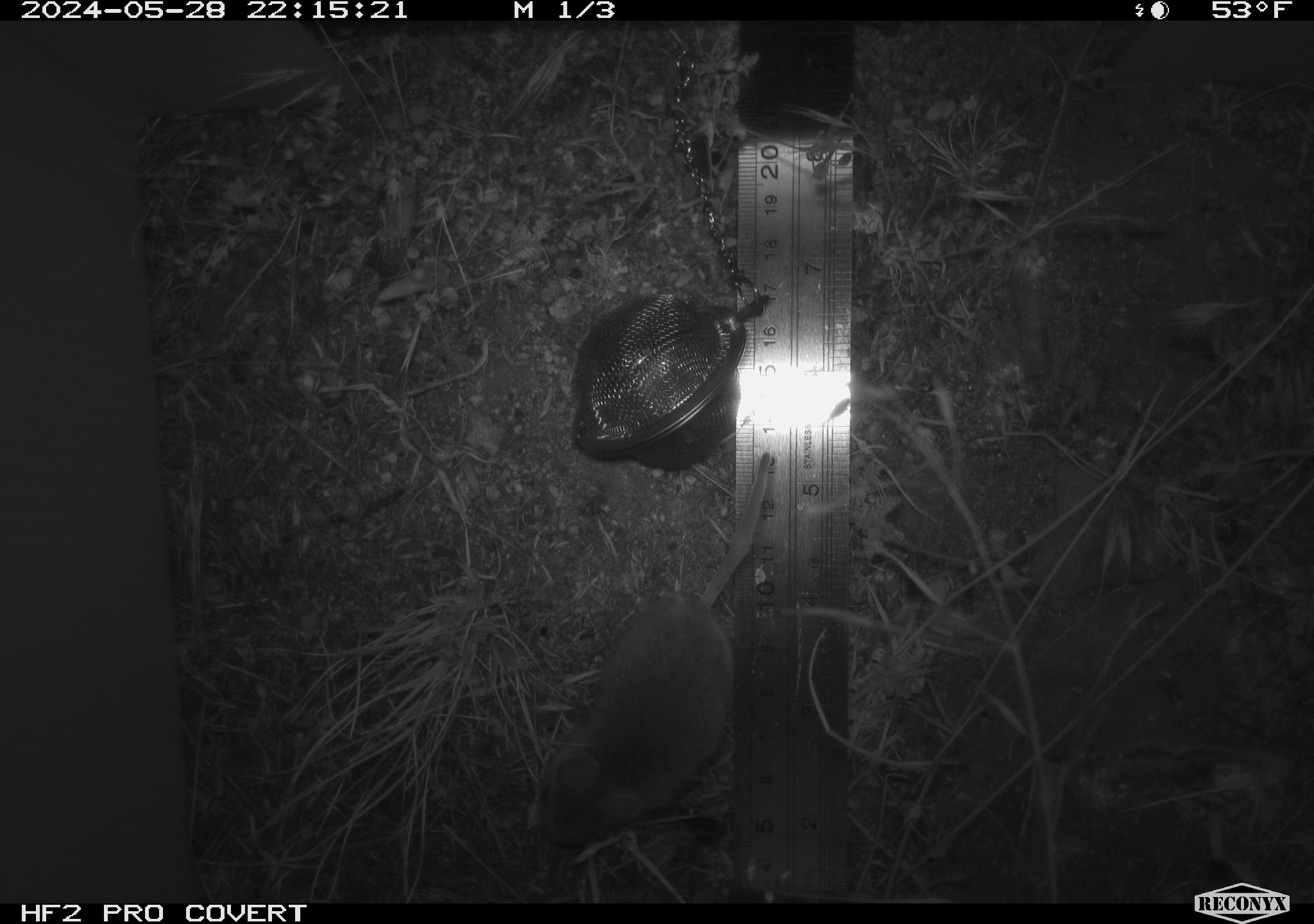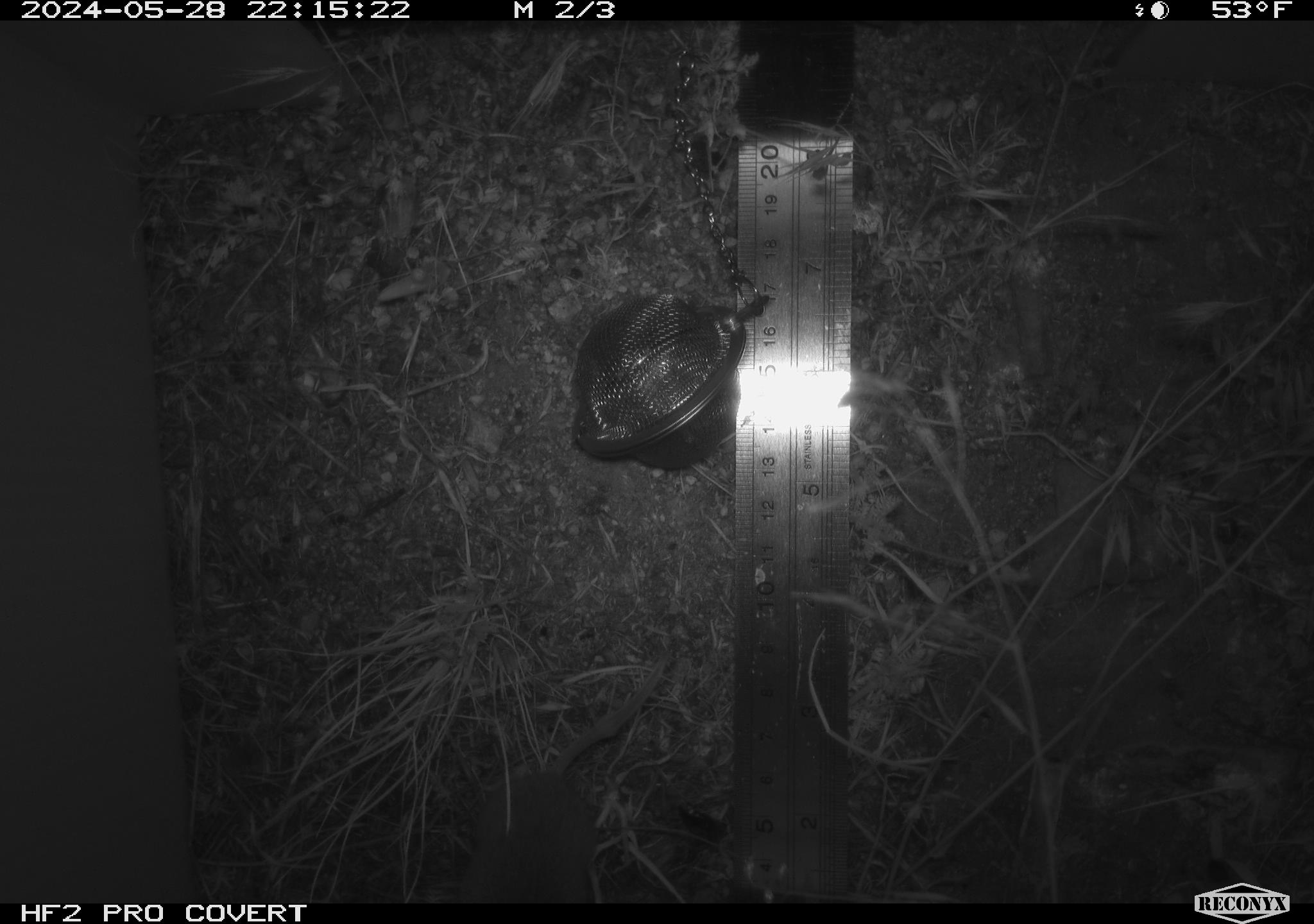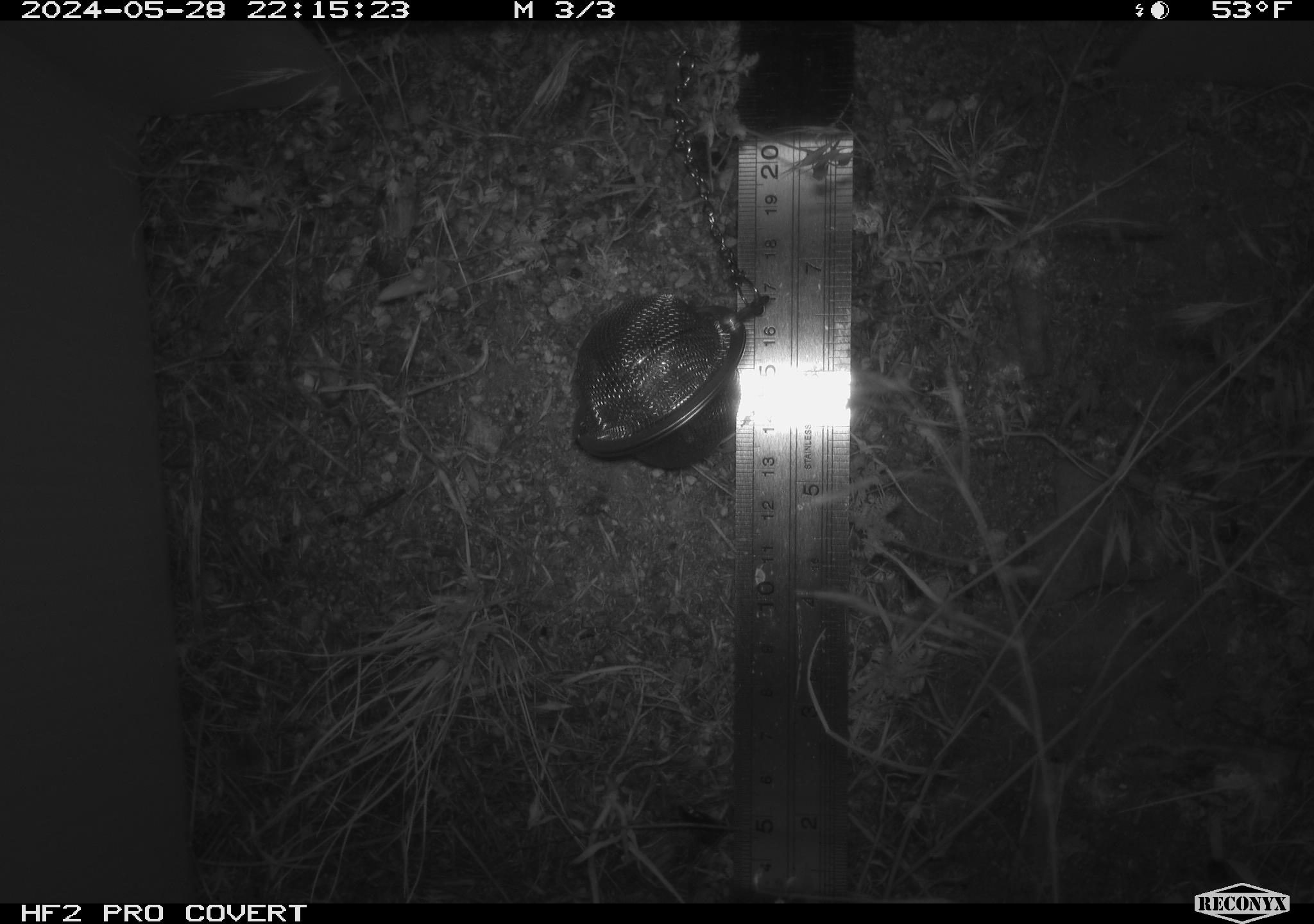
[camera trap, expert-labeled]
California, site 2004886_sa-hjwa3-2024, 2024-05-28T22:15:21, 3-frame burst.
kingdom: Animalia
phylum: Chordata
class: Mammalia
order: Rodentia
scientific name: Rodentia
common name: rodent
Rodent (Rodentia).